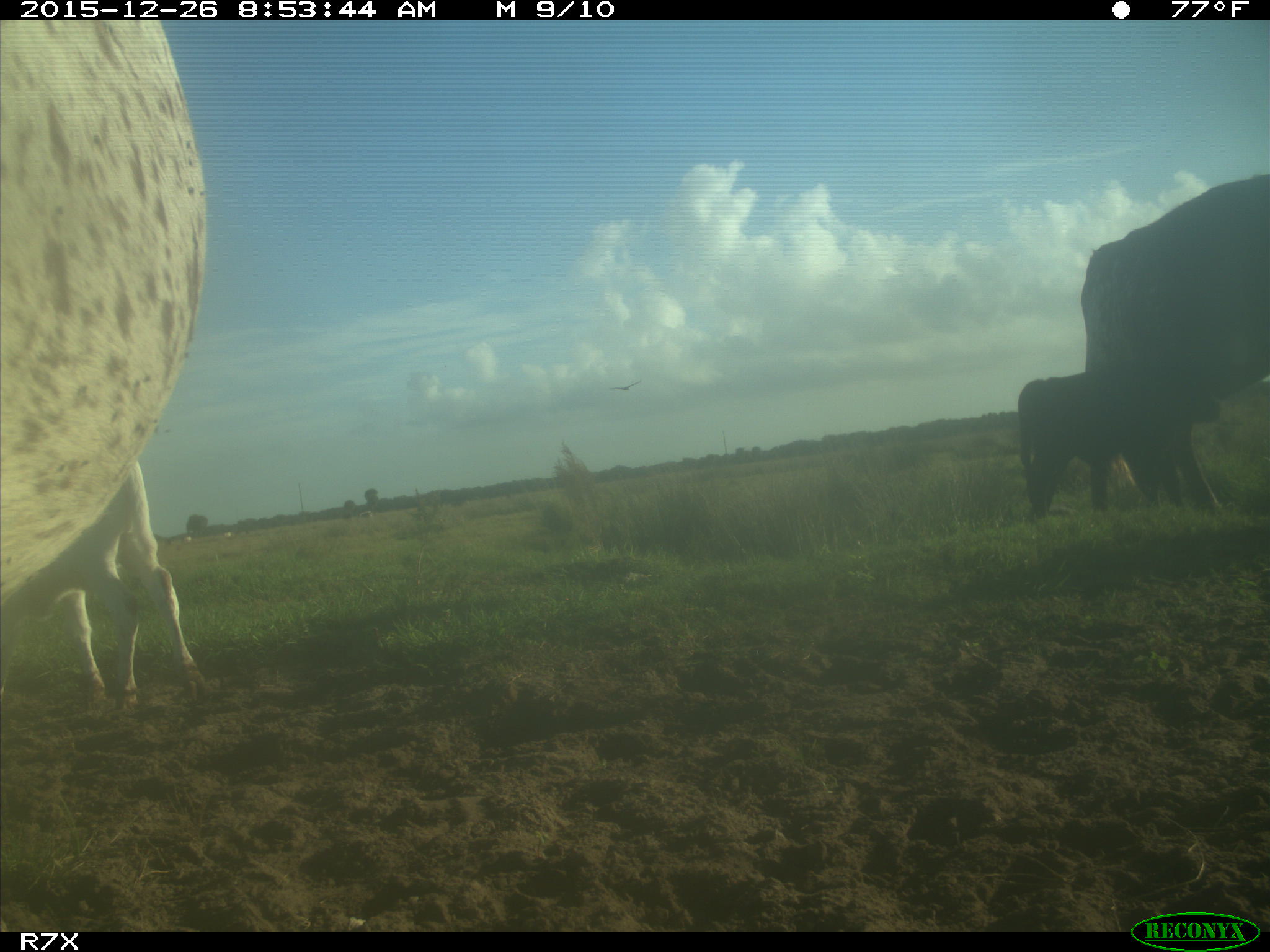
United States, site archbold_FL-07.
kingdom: Animalia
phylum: Chordata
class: Mammalia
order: Artiodactyla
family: Bovidae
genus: Bos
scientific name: Bos taurus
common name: domestic cow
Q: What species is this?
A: Bos taurus (domestic cow).